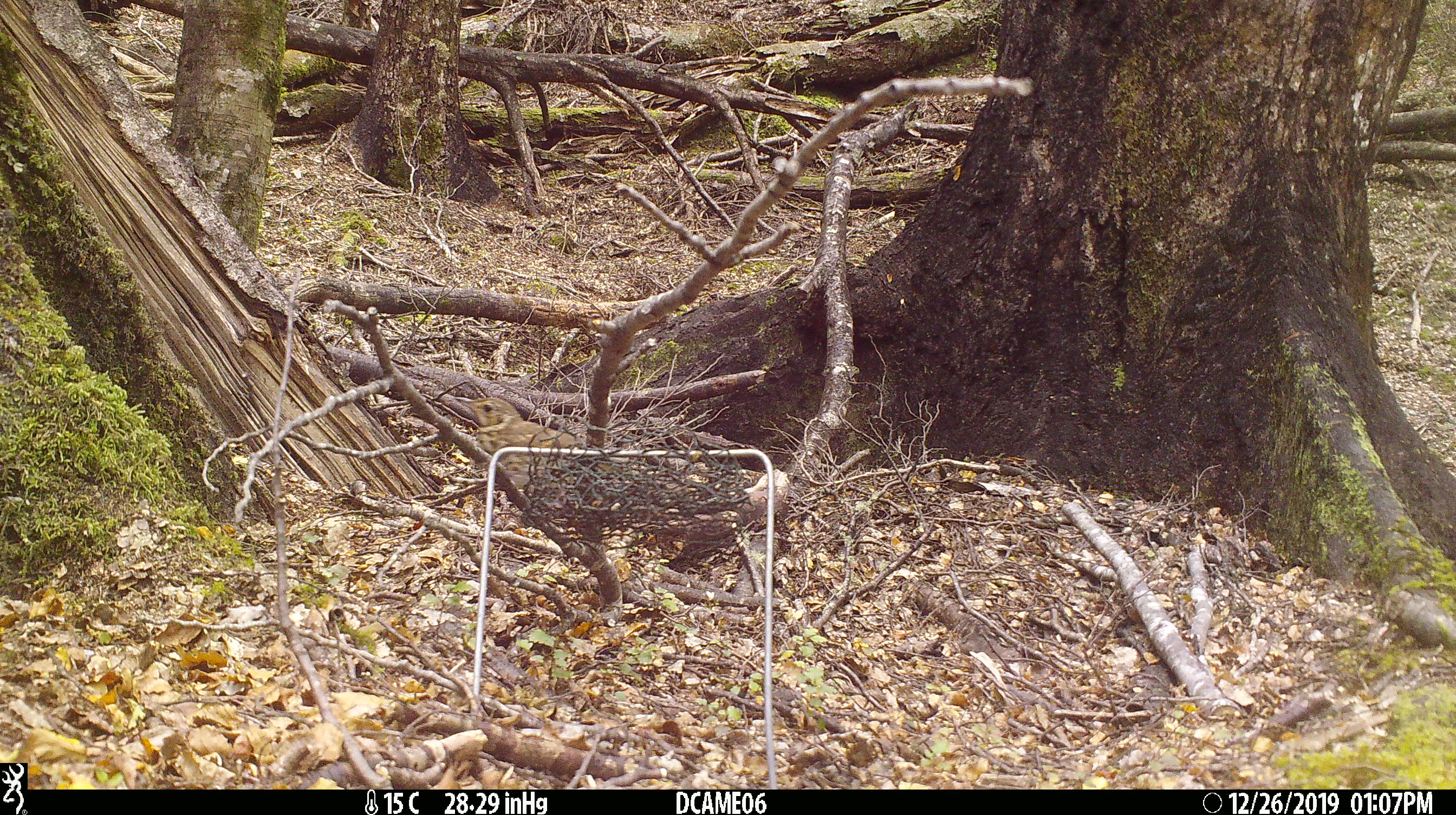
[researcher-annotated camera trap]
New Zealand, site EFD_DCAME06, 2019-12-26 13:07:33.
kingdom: Animalia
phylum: Chordata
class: Aves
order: Passeriformes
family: Turdidae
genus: Turdus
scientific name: Turdus philomelos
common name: song thrush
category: thrush